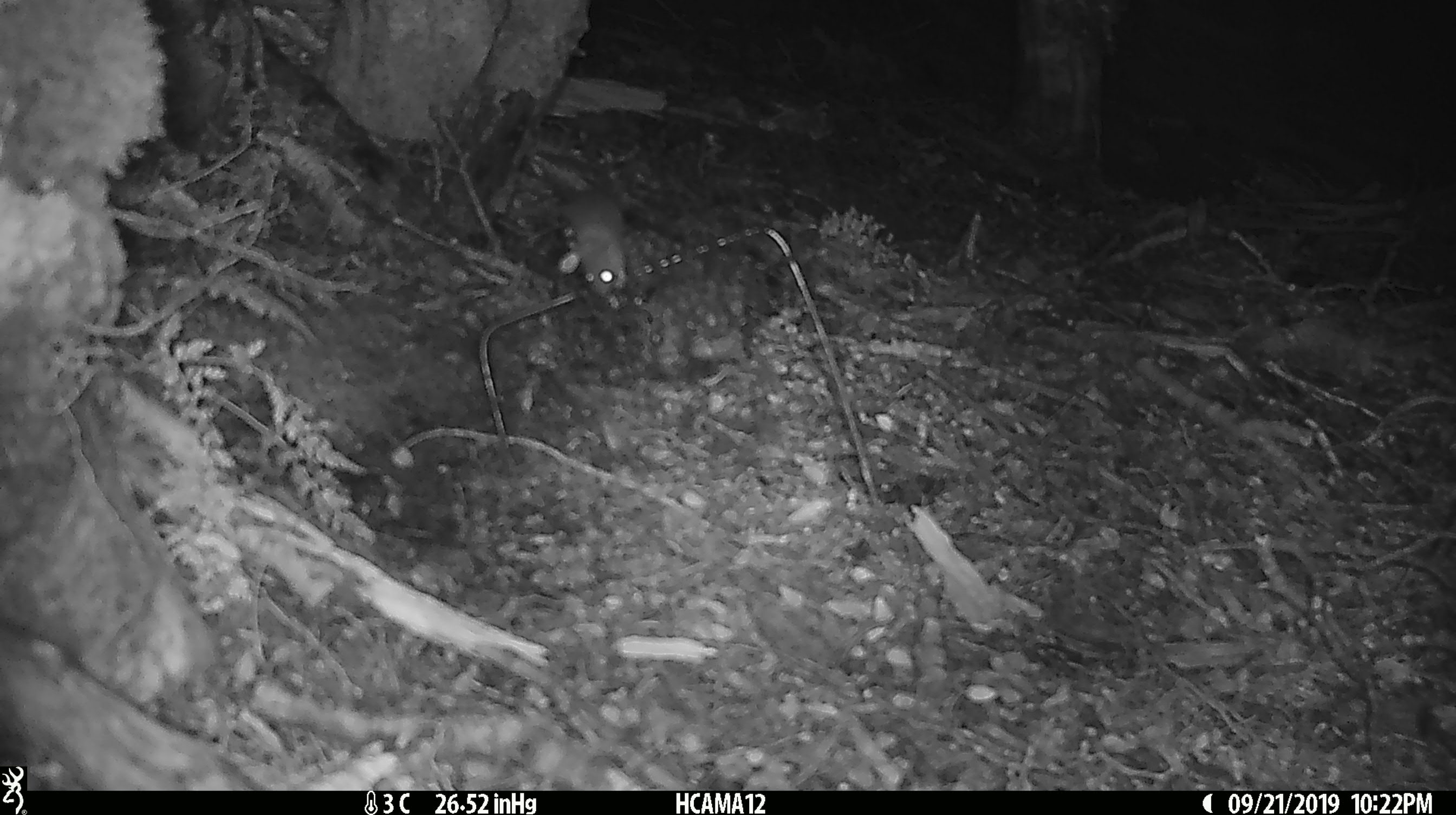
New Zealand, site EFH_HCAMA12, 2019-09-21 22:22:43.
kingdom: Animalia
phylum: Chordata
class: Mammalia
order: Rodentia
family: Muridae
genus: Mus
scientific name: Mus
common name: mouse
Mouse (Mus).